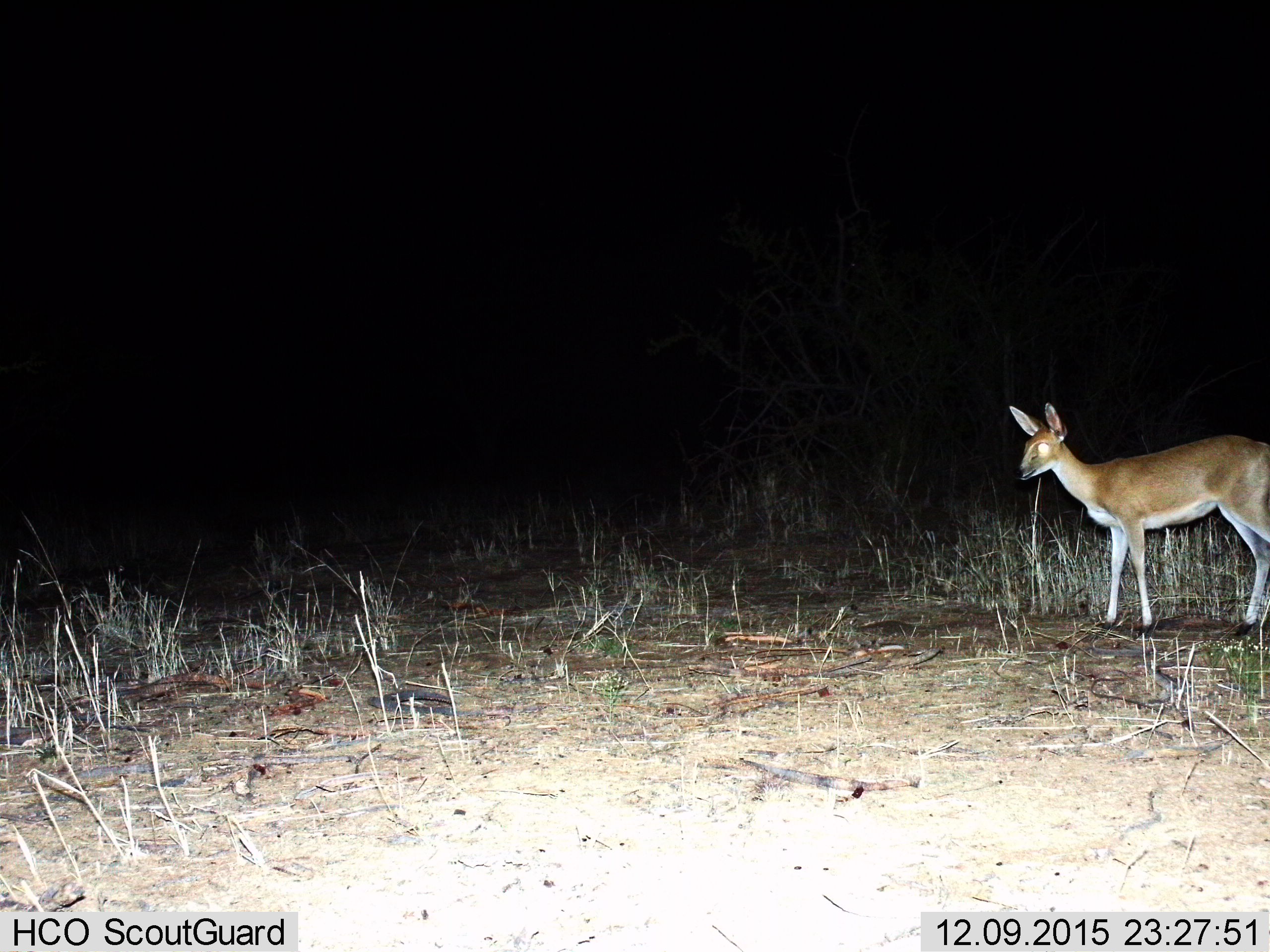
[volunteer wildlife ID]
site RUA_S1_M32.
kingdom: Animalia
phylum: Chordata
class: Mammalia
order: Artiodactyla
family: Bovidae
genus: Sylvicapra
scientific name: Sylvicapra grimmia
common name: common duiker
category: duikercommongrey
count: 1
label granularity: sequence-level